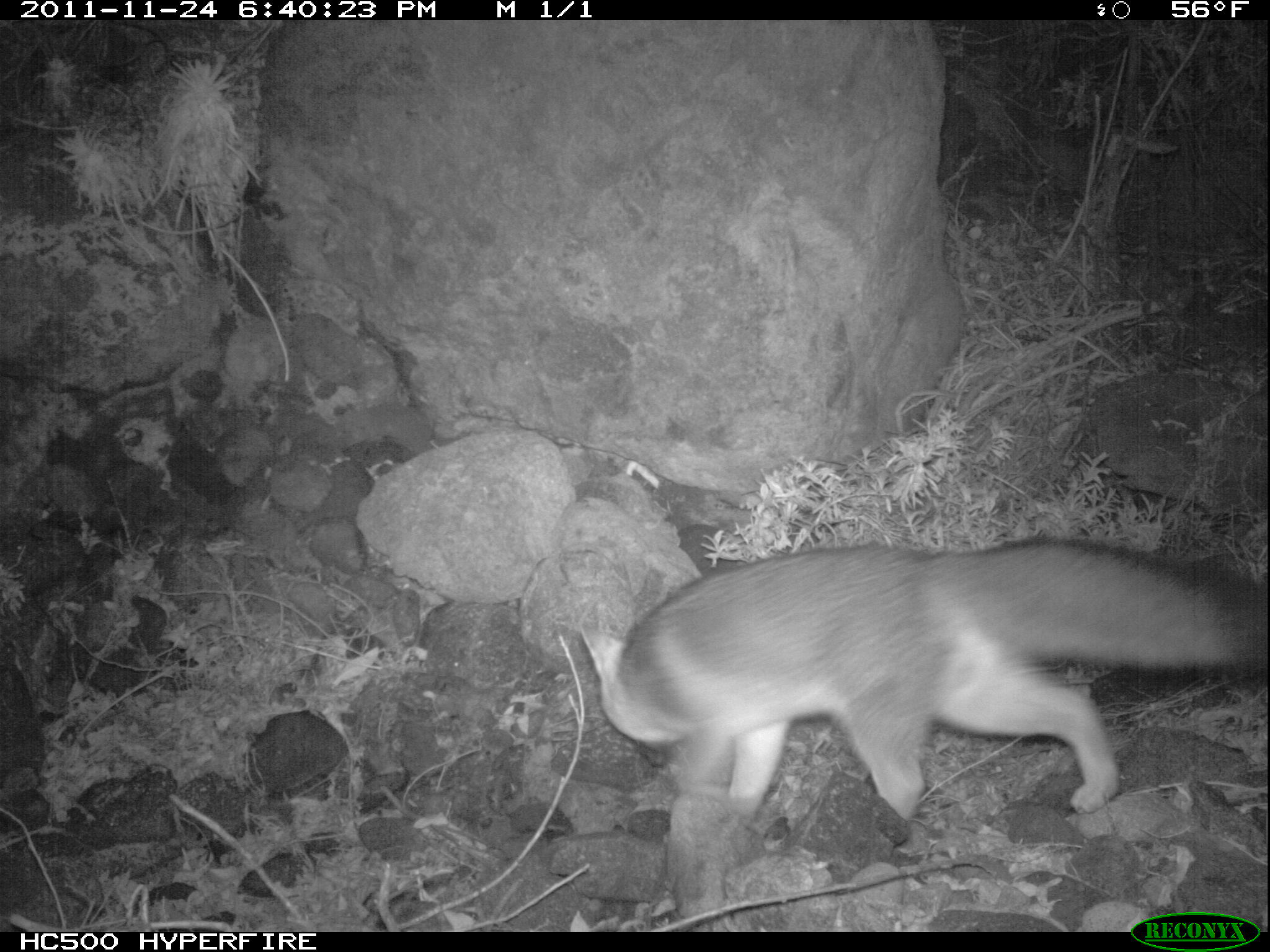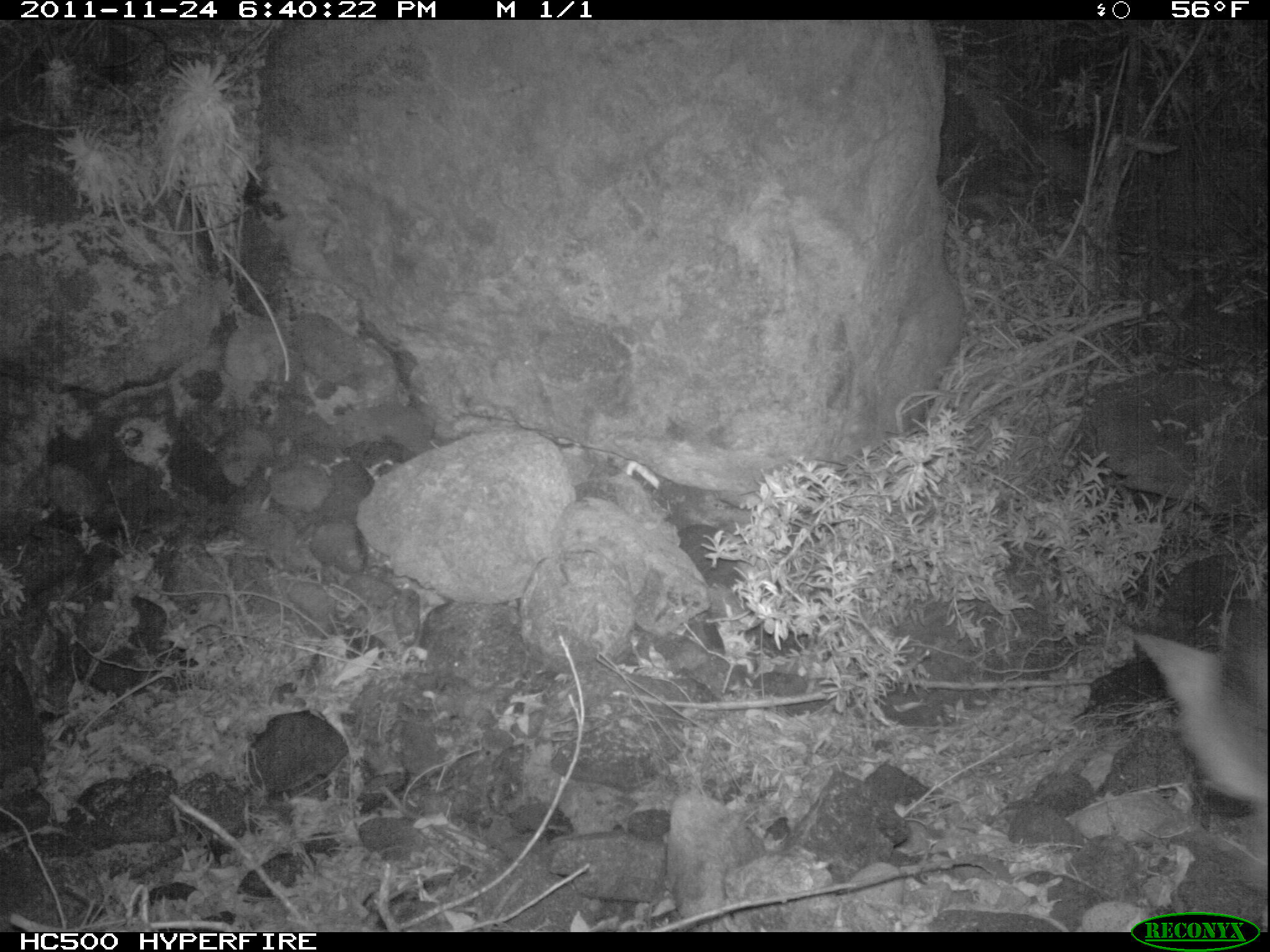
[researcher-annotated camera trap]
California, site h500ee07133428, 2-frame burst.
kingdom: Animalia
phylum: Chordata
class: Mammalia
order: Carnivora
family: Canidae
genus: Urocyon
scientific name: Urocyon littoralis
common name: island fox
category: fox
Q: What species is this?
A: Fox (island fox) (Urocyon littoralis).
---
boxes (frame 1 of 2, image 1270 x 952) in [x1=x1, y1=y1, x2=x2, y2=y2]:
fox: [x1=579, y1=537, x2=1267, y2=822]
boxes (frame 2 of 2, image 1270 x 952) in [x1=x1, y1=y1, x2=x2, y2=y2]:
fox: [x1=1127, y1=604, x2=1269, y2=803]